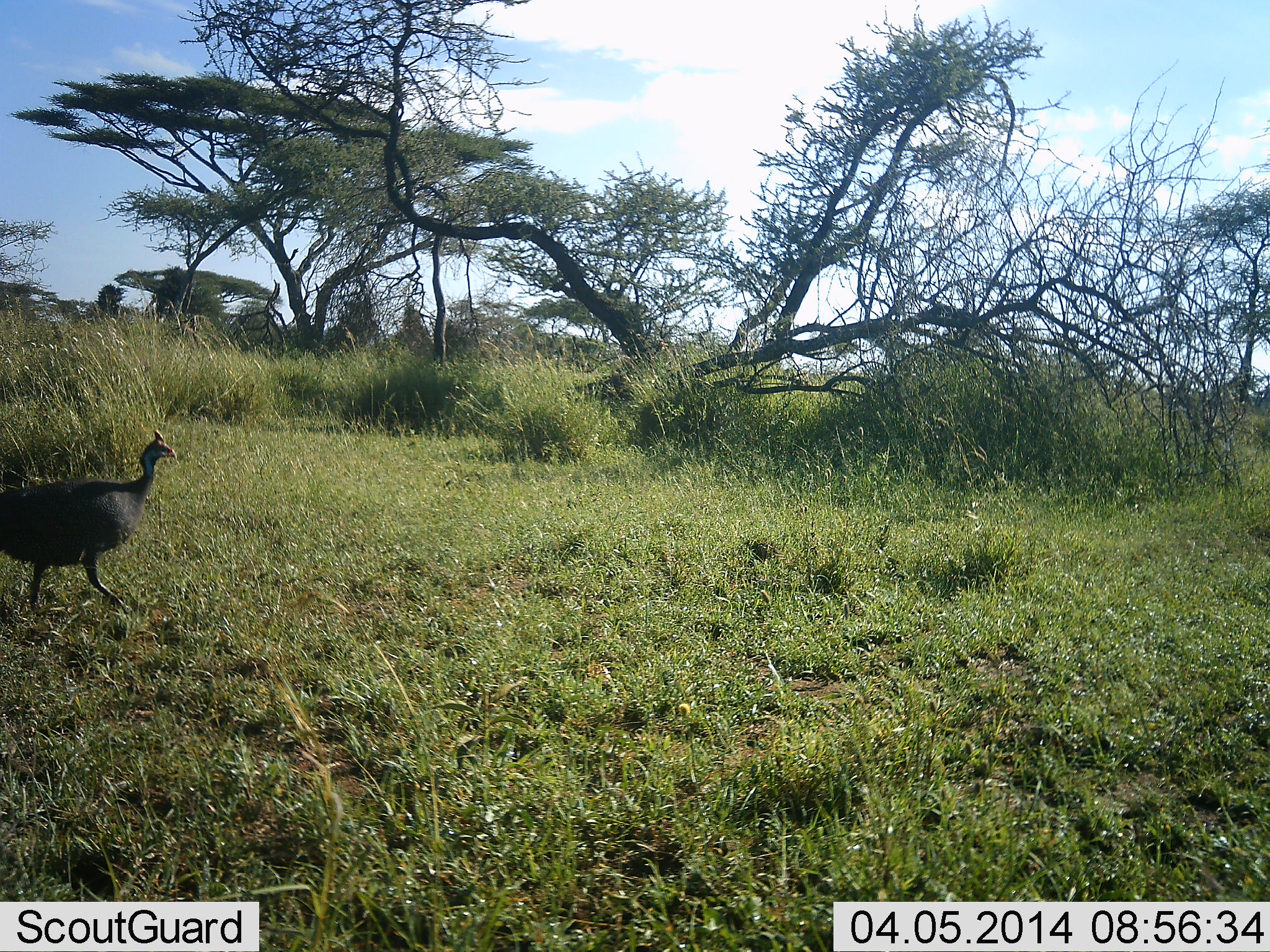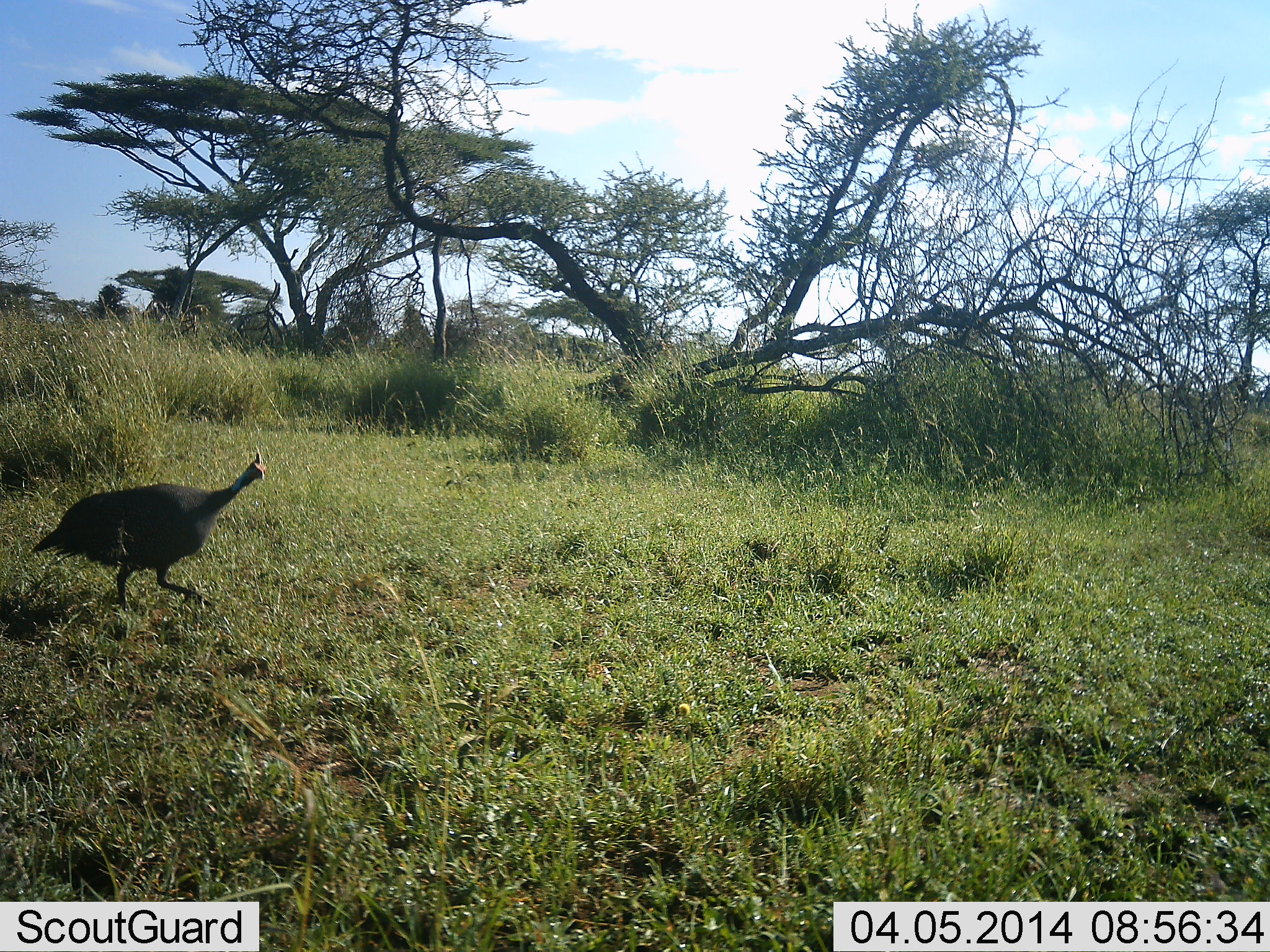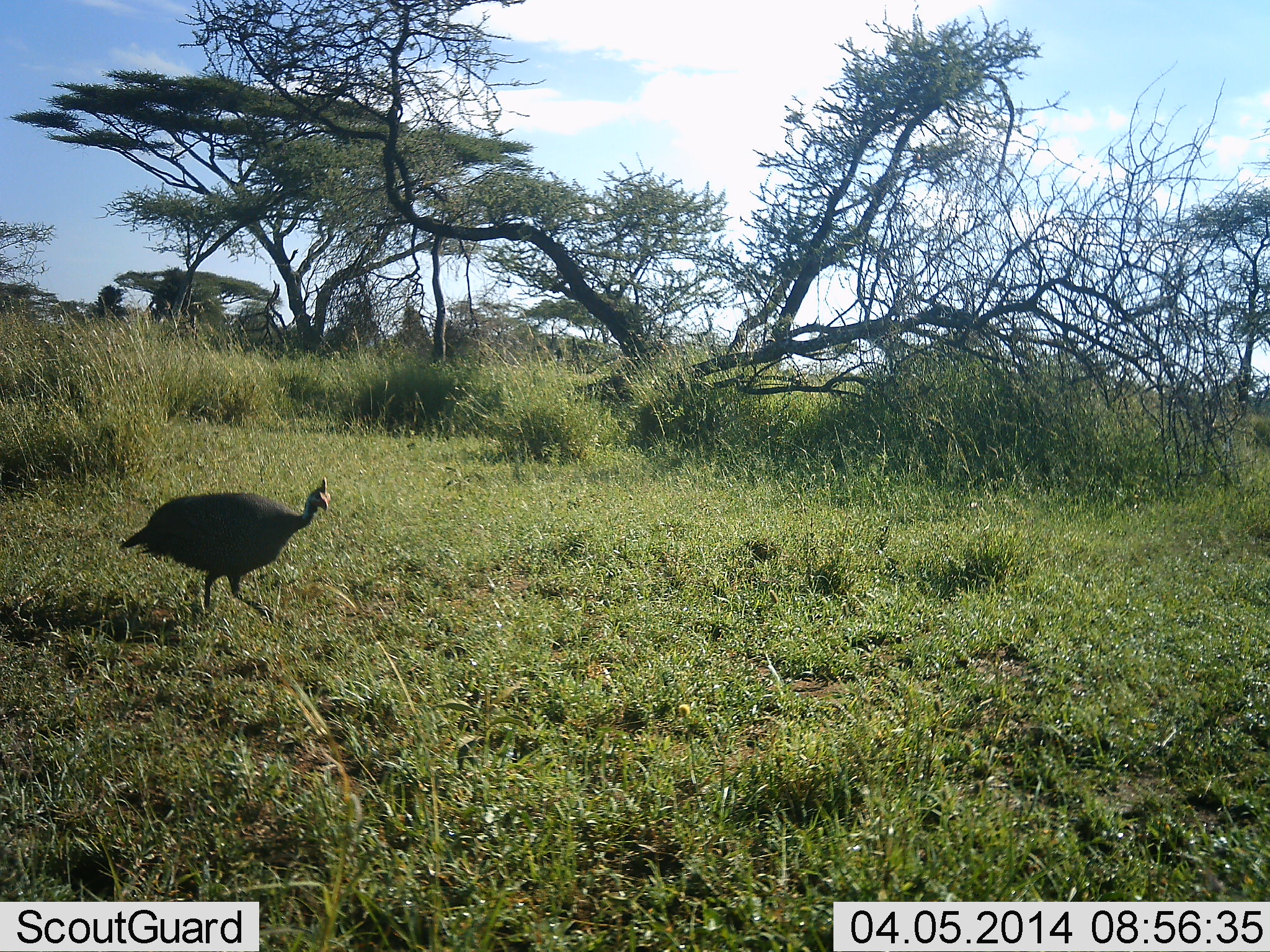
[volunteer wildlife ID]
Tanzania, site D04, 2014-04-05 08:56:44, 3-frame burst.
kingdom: Animalia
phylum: Chordata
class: Aves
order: Galliformes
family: Numididae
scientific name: Numididae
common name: guinea fowl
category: guineafowl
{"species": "guineafowl (guinea fowl) (Numididae)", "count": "1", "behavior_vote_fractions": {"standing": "0%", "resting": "0%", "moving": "100%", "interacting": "0%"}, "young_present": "0%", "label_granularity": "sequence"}